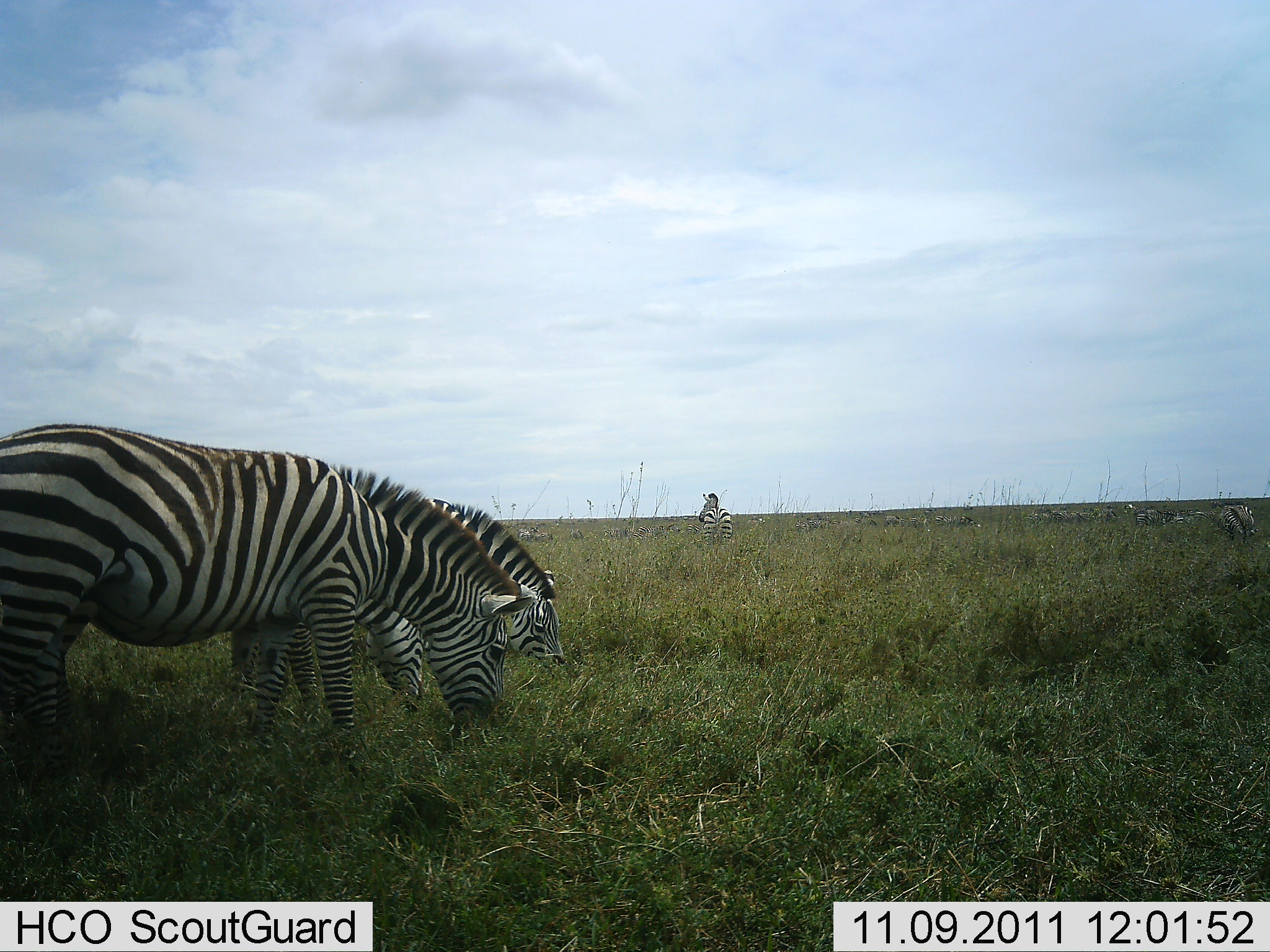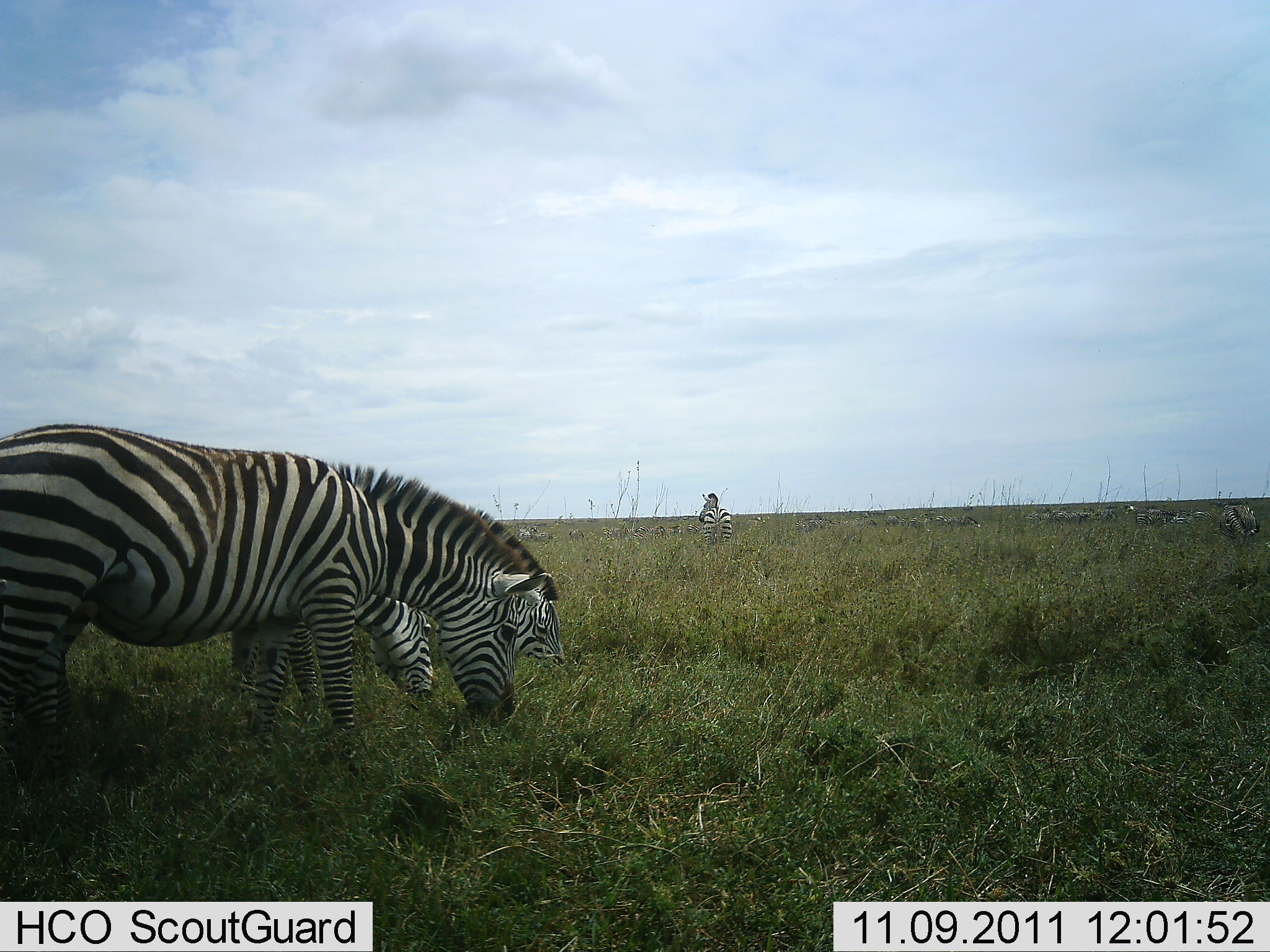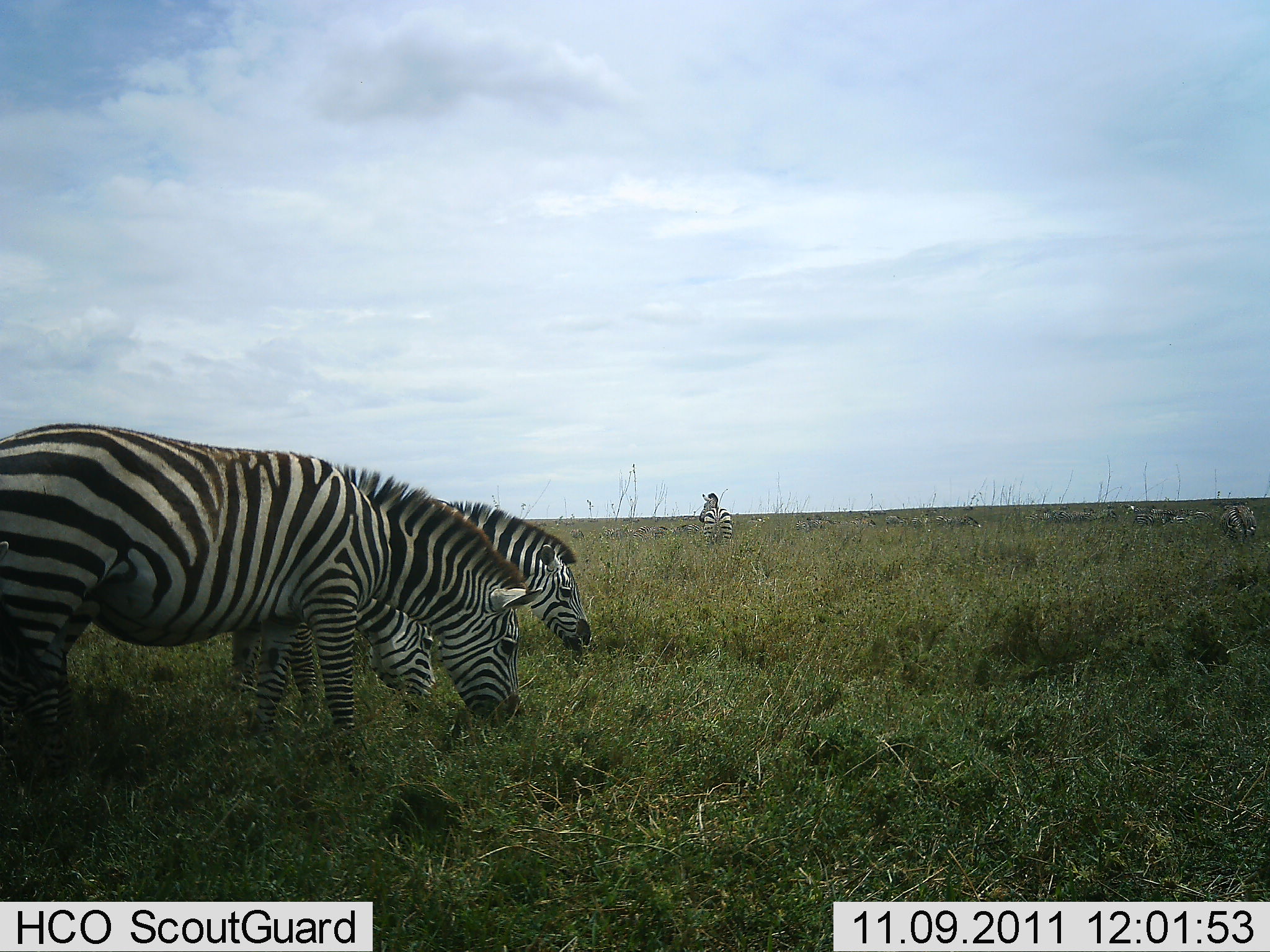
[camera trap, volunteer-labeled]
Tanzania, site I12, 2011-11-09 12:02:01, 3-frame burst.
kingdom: Animalia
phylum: Chordata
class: Mammalia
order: Perissodactyla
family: Equidae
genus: Equus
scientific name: Equus quagga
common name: plains zebra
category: zebra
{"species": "zebra (plains zebra) (Equus quagga)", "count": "4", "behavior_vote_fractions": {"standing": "29%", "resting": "7%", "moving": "14%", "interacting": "0%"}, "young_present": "0%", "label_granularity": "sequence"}